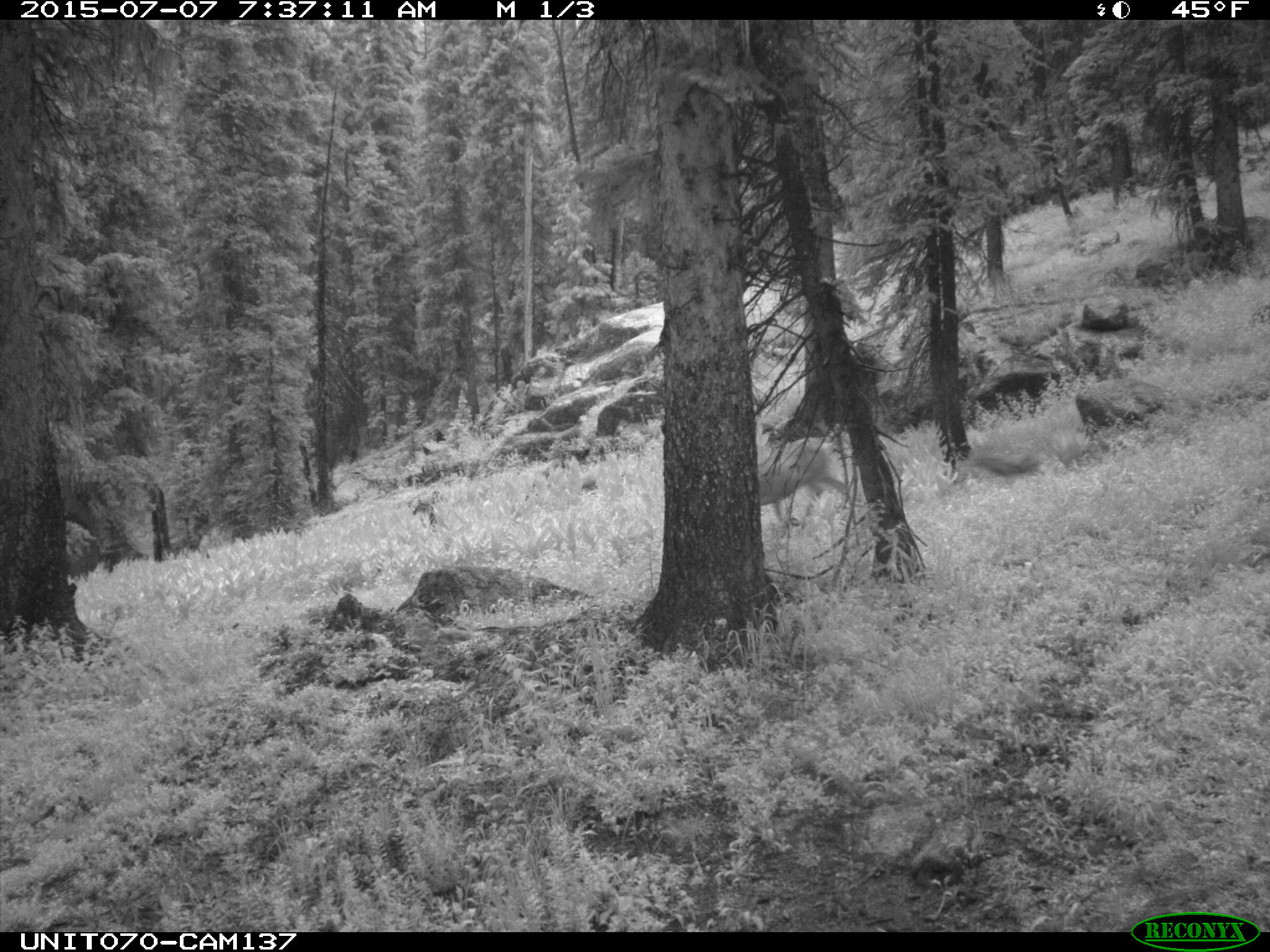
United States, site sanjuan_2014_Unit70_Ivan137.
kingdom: Animalia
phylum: Chordata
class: Mammalia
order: Artiodactyla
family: Cervidae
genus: Odocoileus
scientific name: Odocoileus hemionus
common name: mule deer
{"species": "Odocoileus hemionus (mule deer)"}